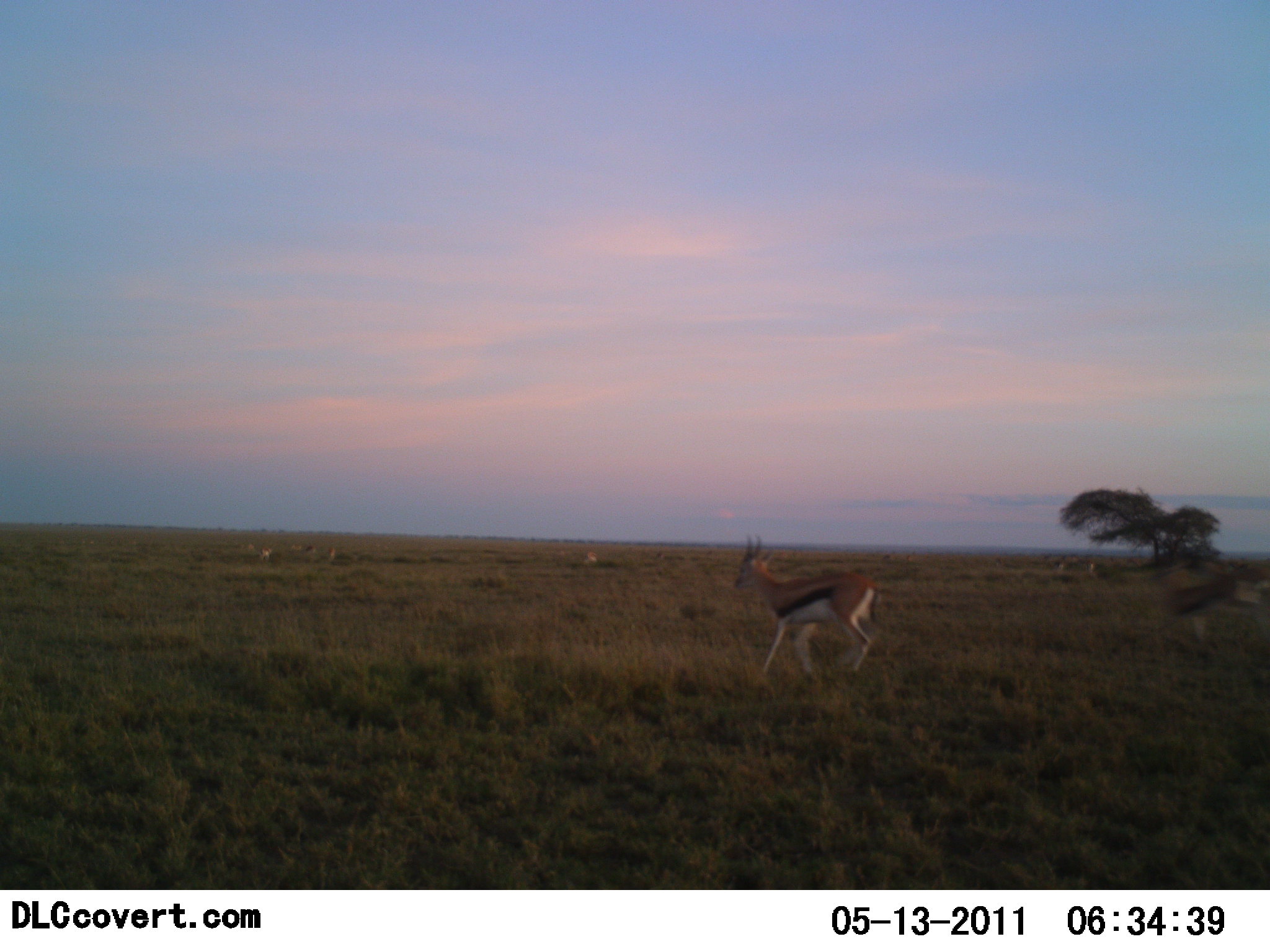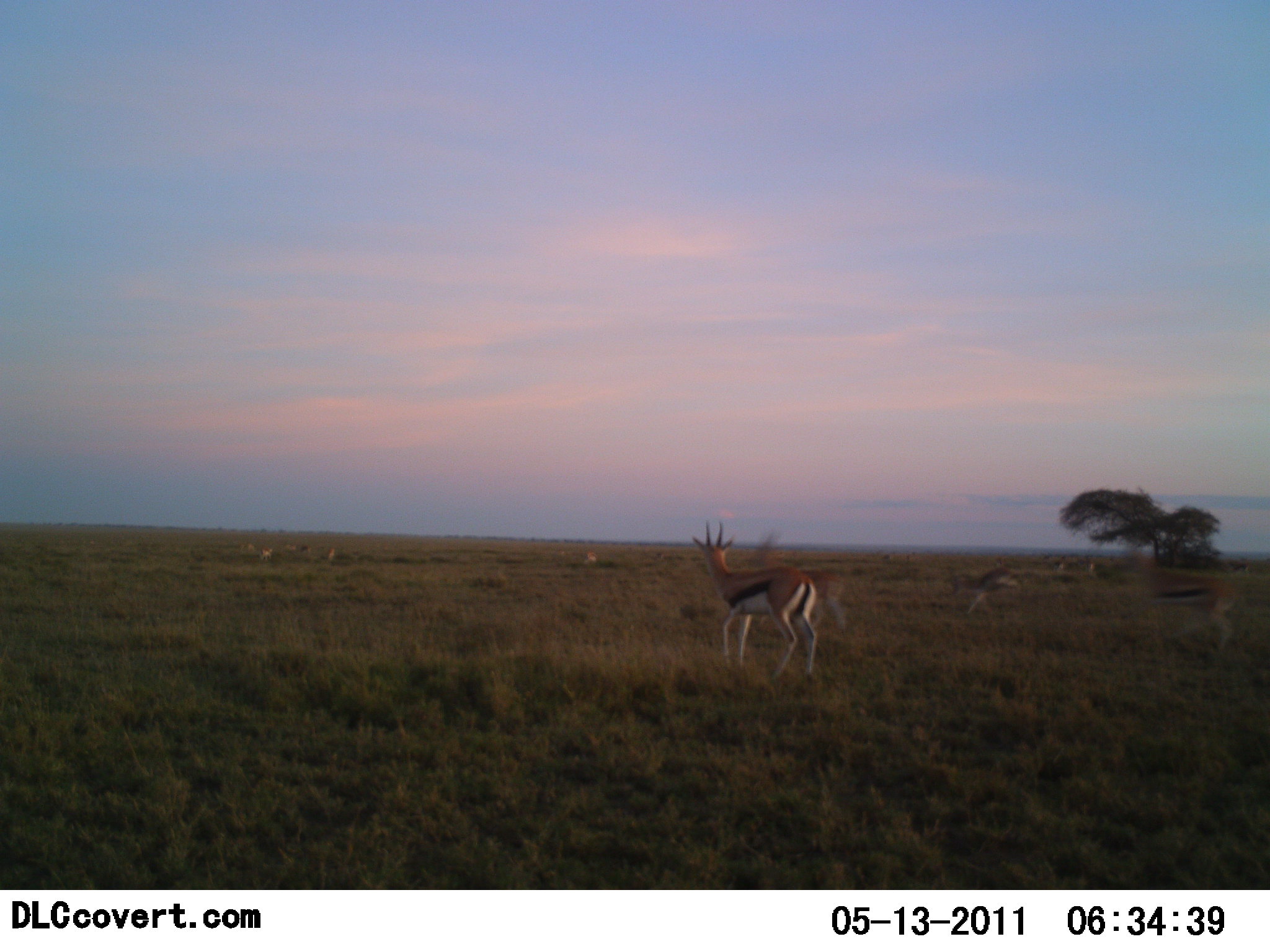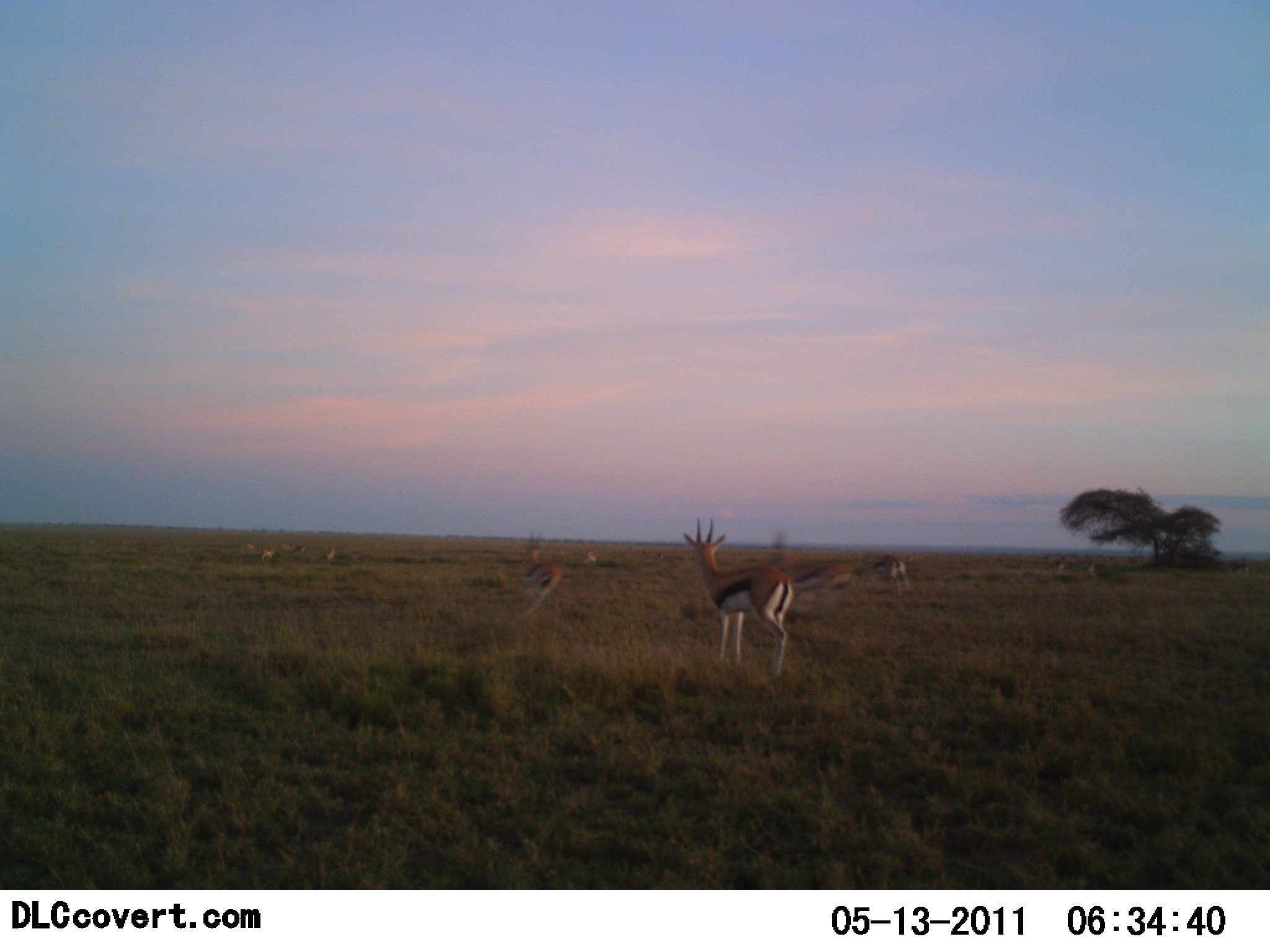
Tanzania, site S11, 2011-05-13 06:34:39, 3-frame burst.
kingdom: Animalia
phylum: Chordata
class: Mammalia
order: Artiodactyla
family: Bovidae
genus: Eudorcas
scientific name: Eudorcas thomsonii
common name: thomson's gazelle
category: gazellethomsons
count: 5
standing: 0%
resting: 0%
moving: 100%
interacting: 7%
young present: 0%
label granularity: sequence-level